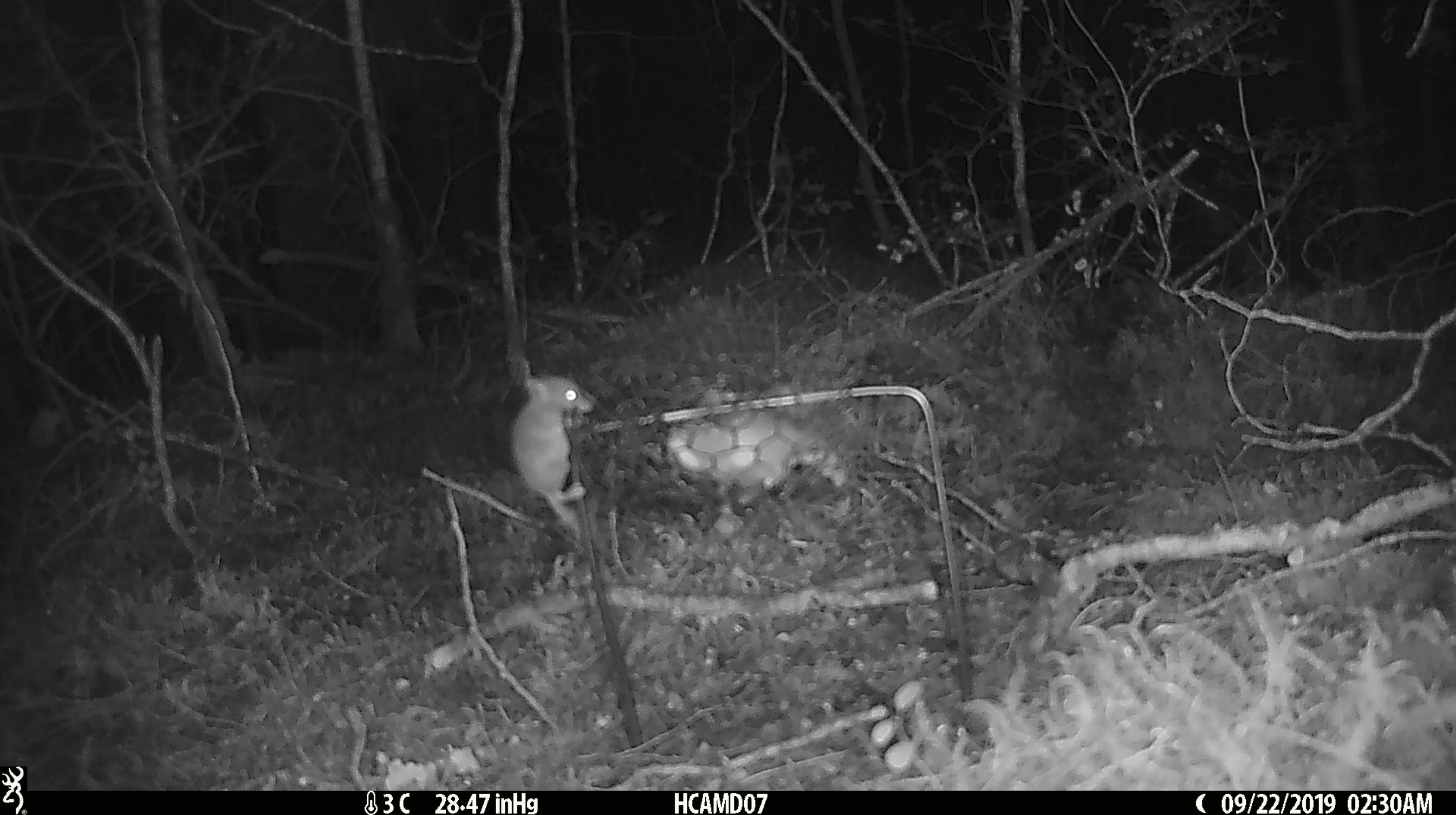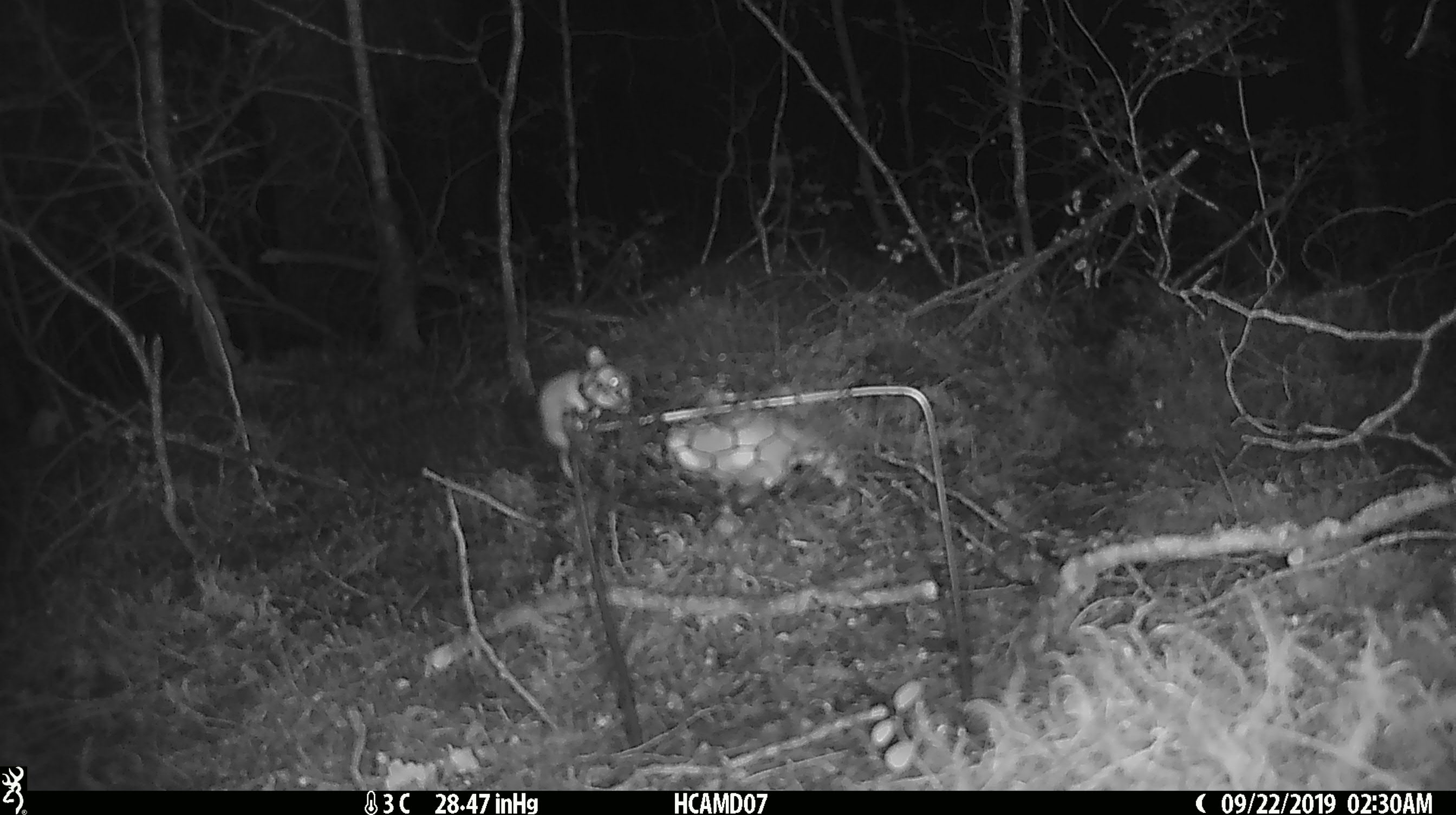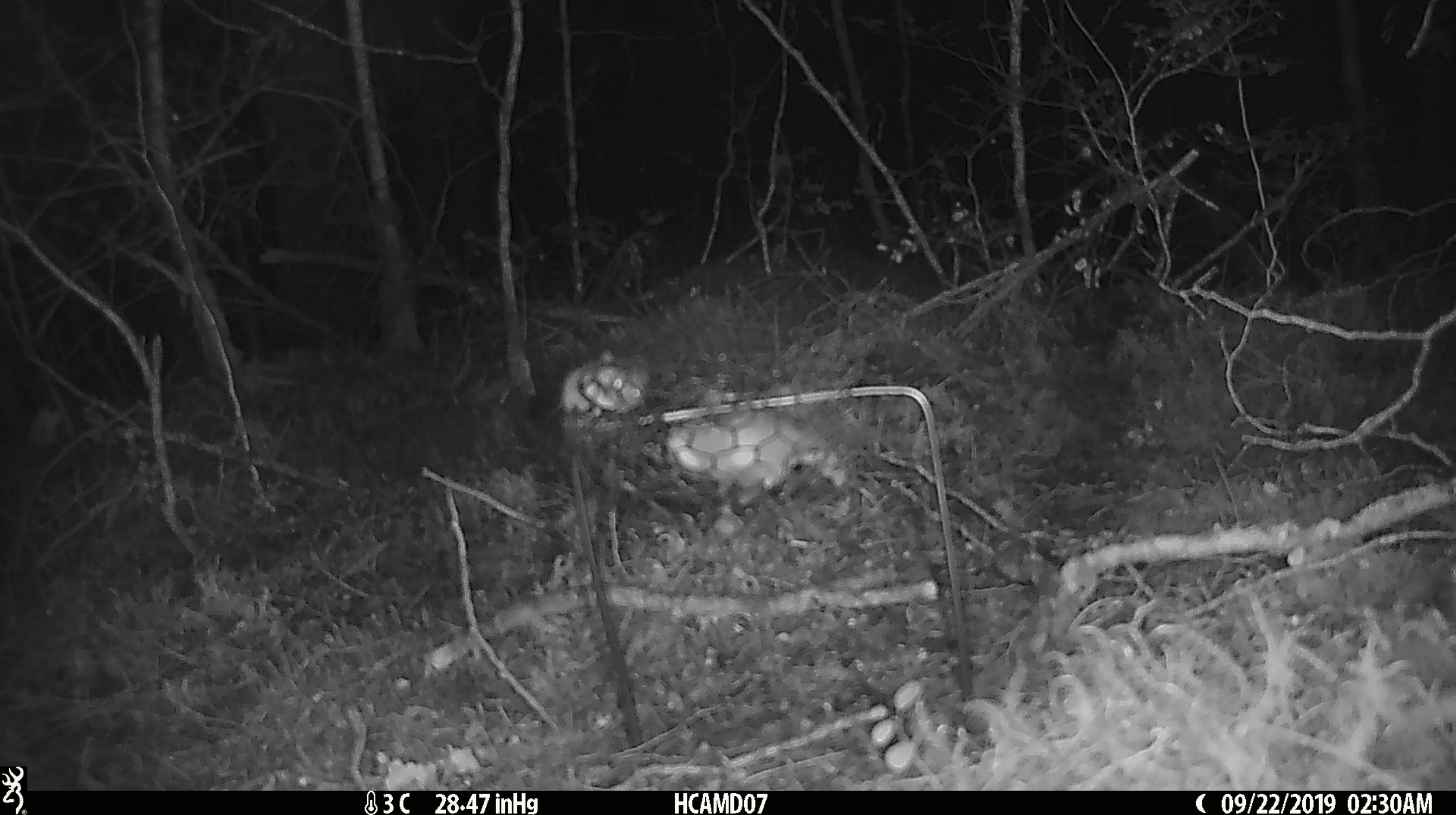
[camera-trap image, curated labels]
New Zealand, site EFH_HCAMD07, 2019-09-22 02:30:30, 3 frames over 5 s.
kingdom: Animalia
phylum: Chordata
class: Mammalia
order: Rodentia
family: Muridae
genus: Mus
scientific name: Mus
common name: mouse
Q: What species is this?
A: Mouse (Mus).